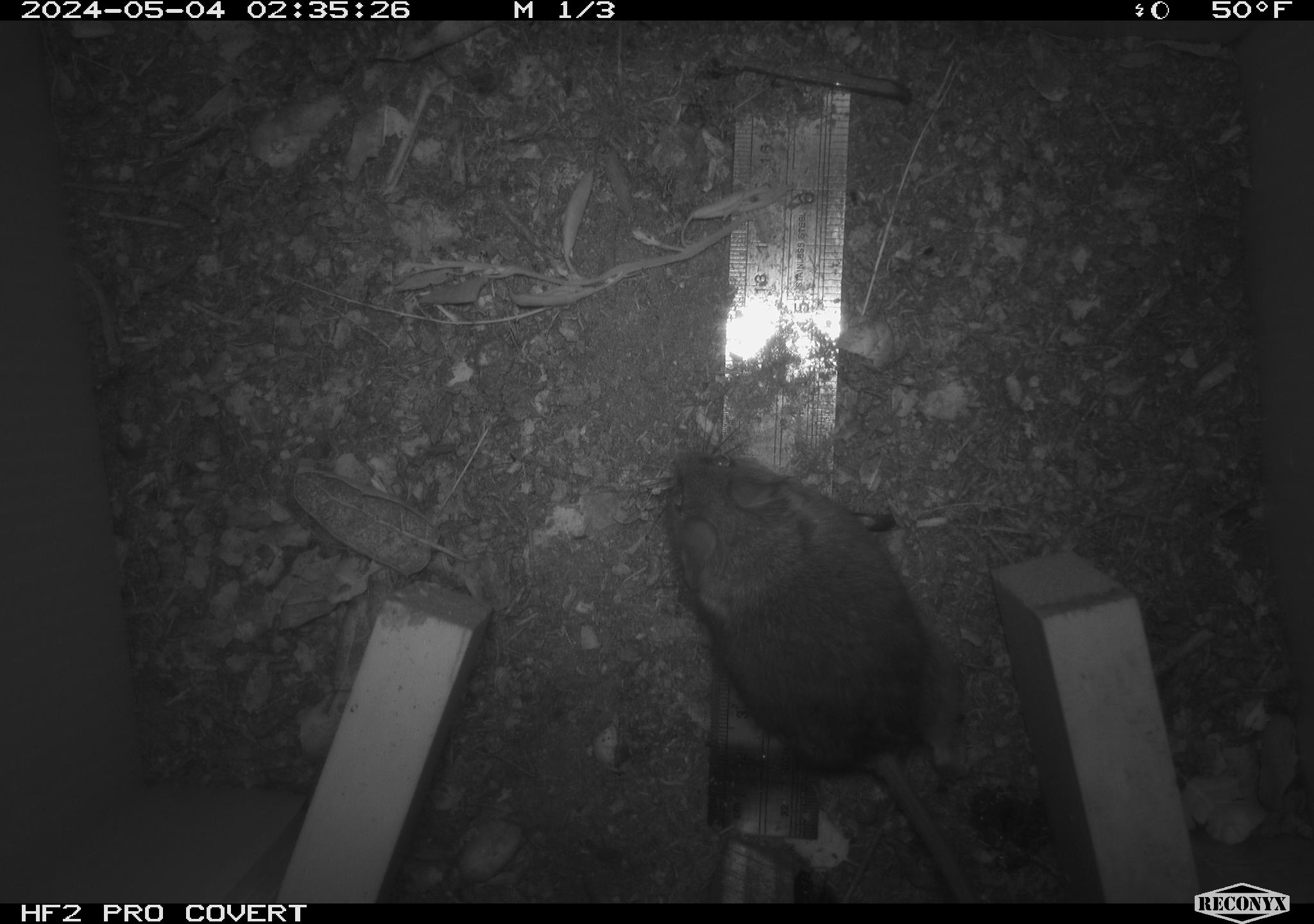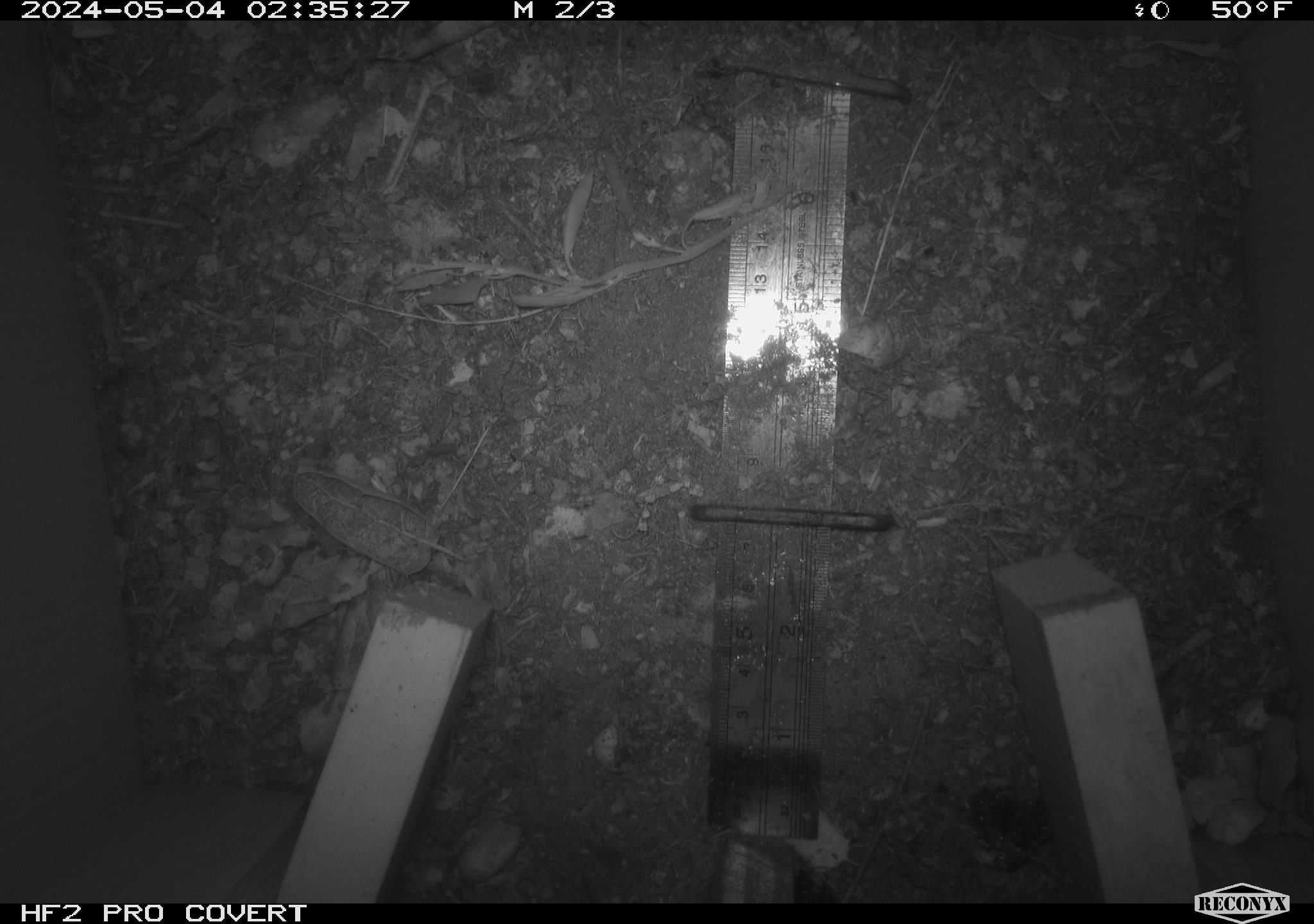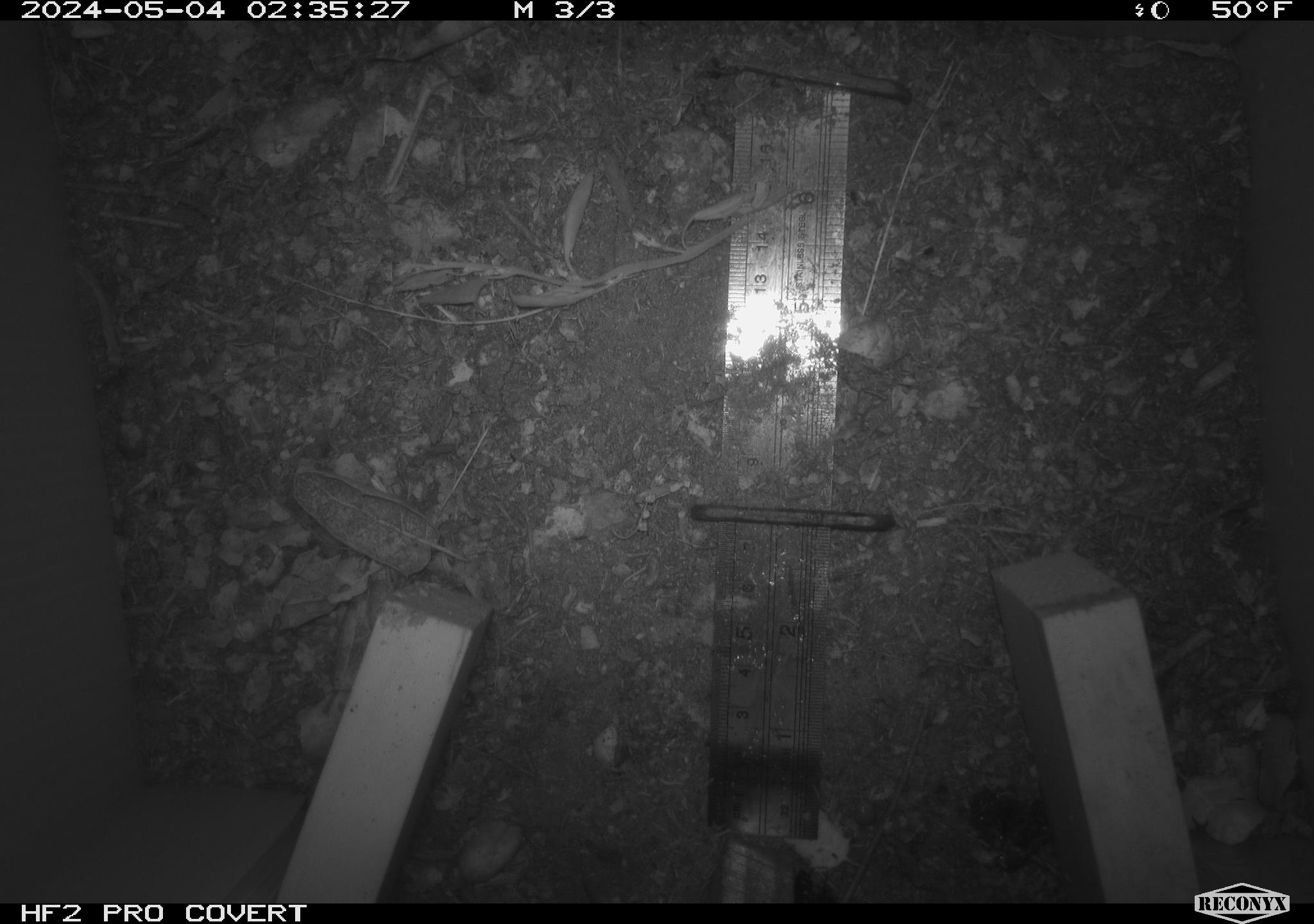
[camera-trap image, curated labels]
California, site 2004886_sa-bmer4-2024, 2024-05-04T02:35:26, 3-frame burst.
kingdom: Animalia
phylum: Chordata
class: Mammalia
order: Rodentia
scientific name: Rodentia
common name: mouse species